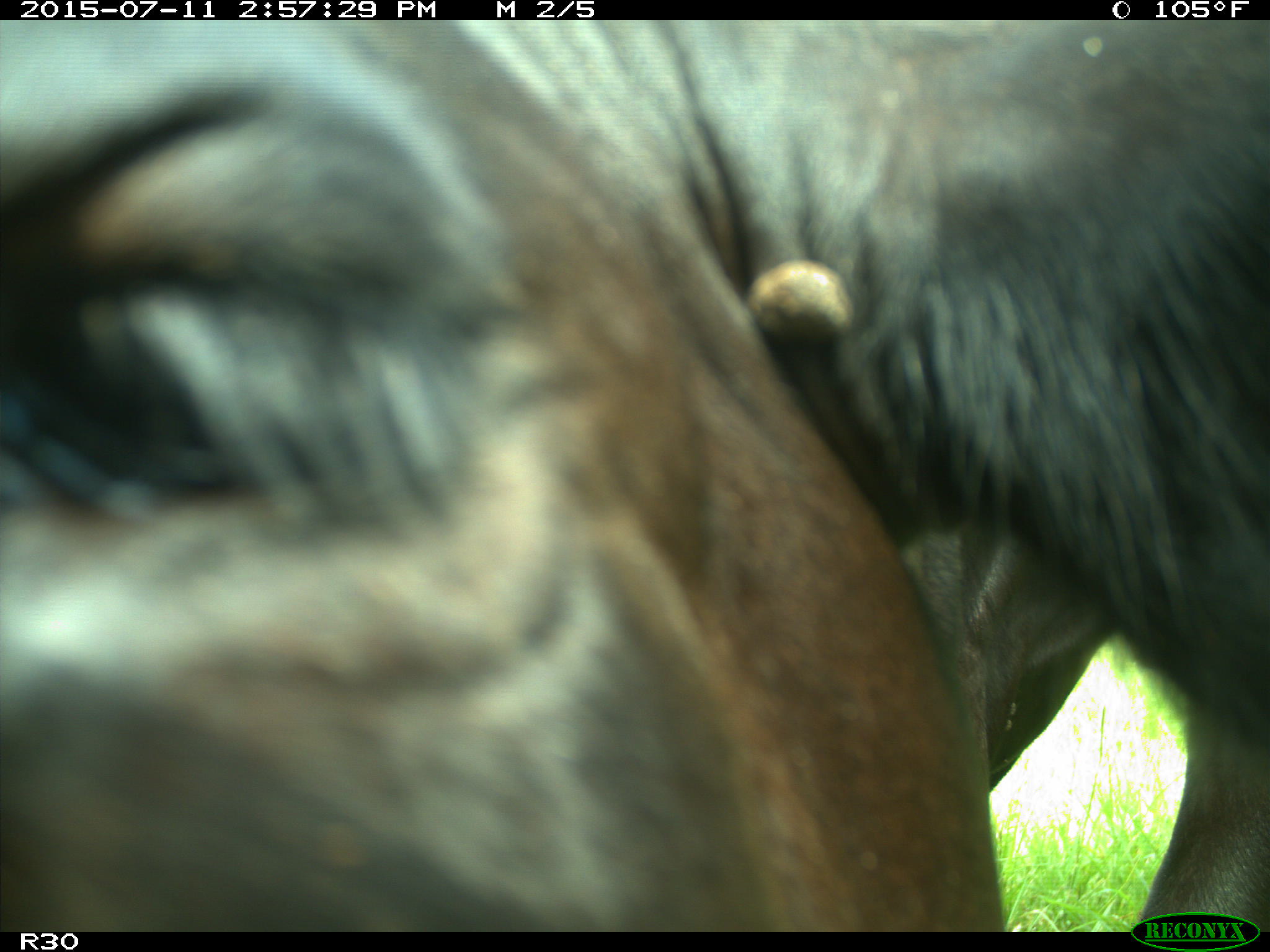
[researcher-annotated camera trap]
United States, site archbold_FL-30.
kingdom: Animalia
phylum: Chordata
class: Mammalia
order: Artiodactyla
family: Bovidae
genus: Bos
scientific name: Bos taurus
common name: domestic cow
Bos taurus (domestic cow).